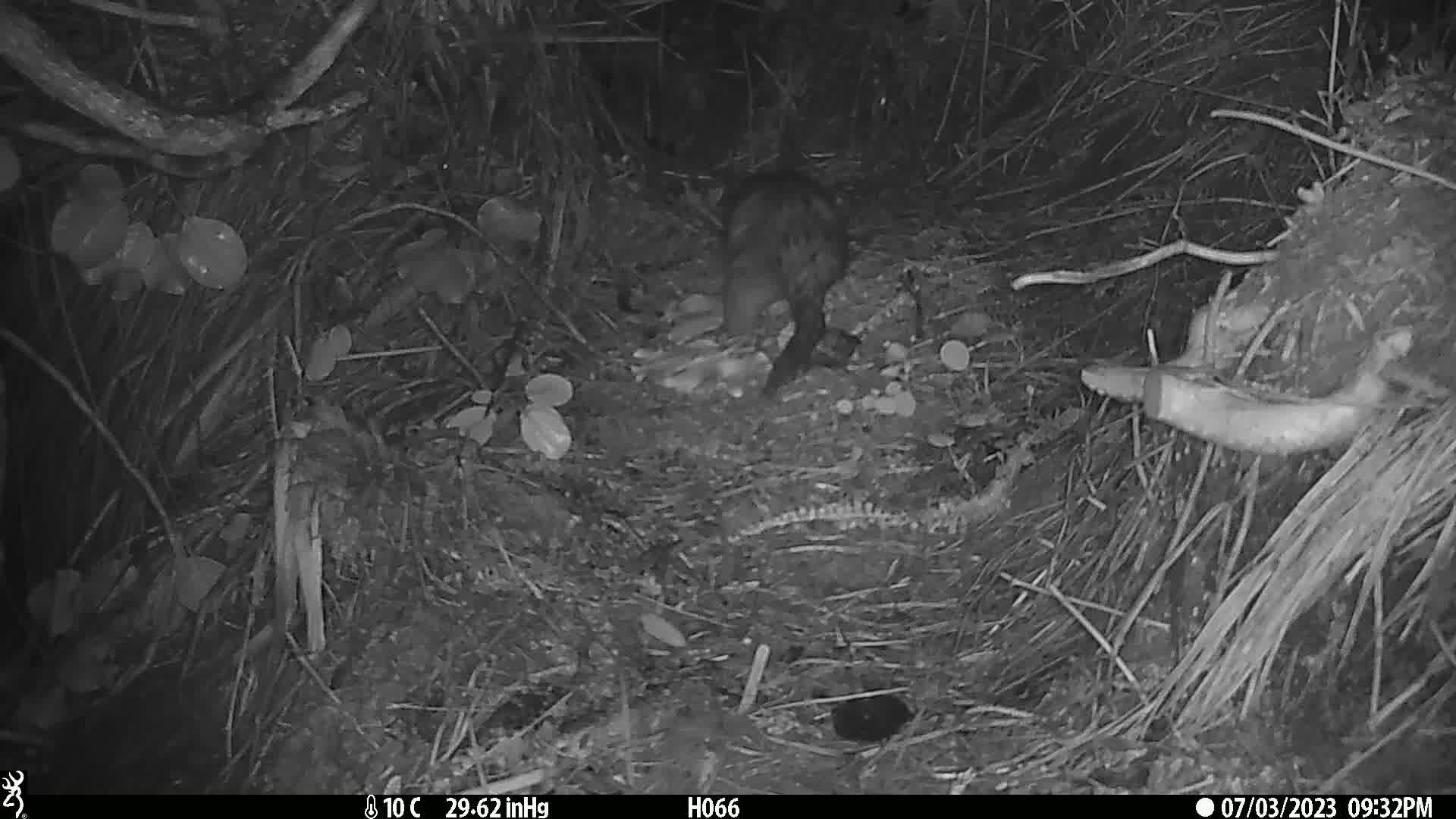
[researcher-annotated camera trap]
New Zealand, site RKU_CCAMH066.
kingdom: Animalia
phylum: Chordata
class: Mammalia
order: Diprotodontia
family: Phalangeridae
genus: Trichosurus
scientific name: Trichosurus vulpecula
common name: common brushtail possum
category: possum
Possum (common brushtail possum) (Trichosurus vulpecula).